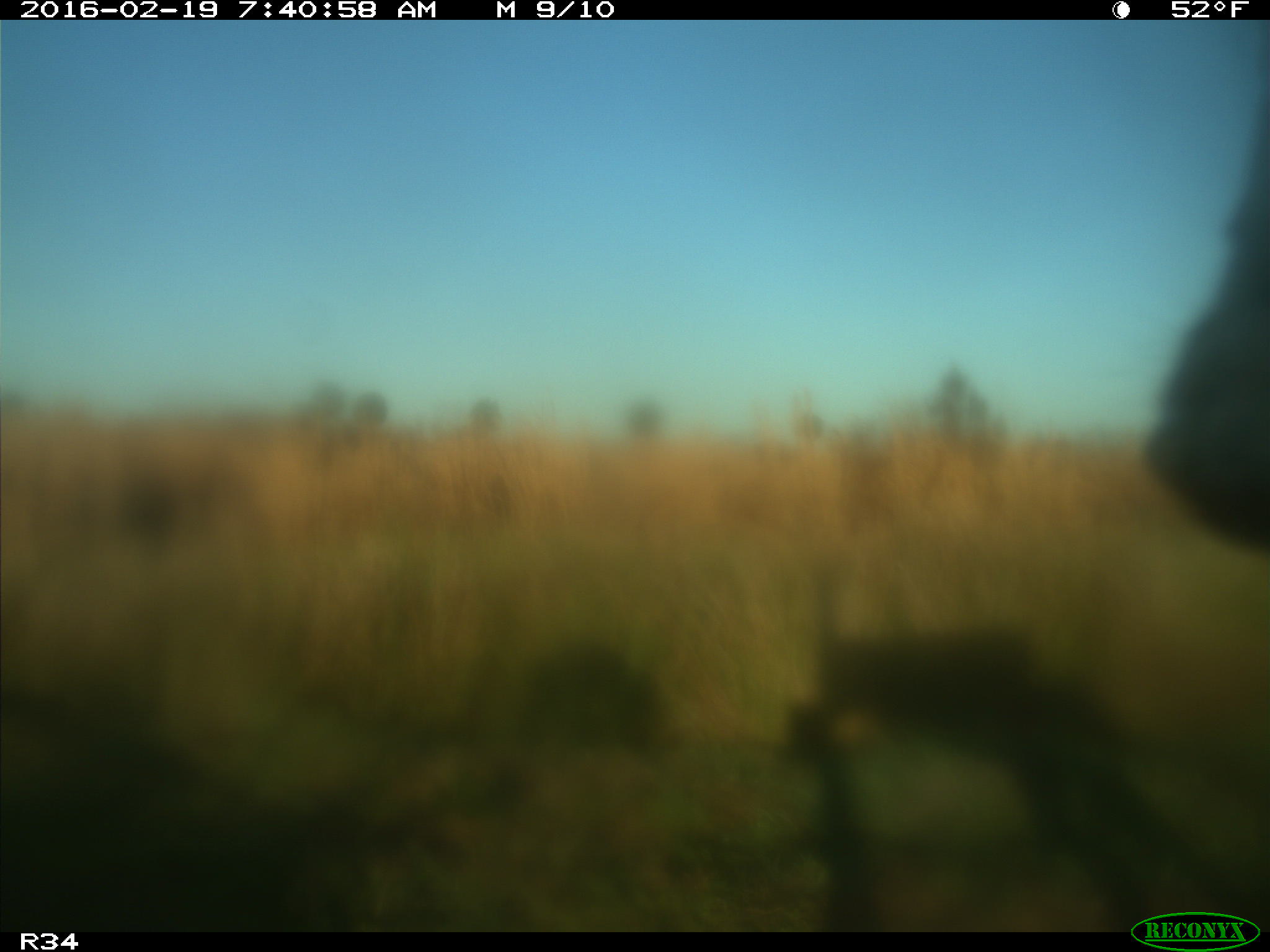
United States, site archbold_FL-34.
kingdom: Animalia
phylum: Chordata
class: Mammalia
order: Artiodactyla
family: Bovidae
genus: Bos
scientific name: Bos taurus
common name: domestic cow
Bos taurus (domestic cow).